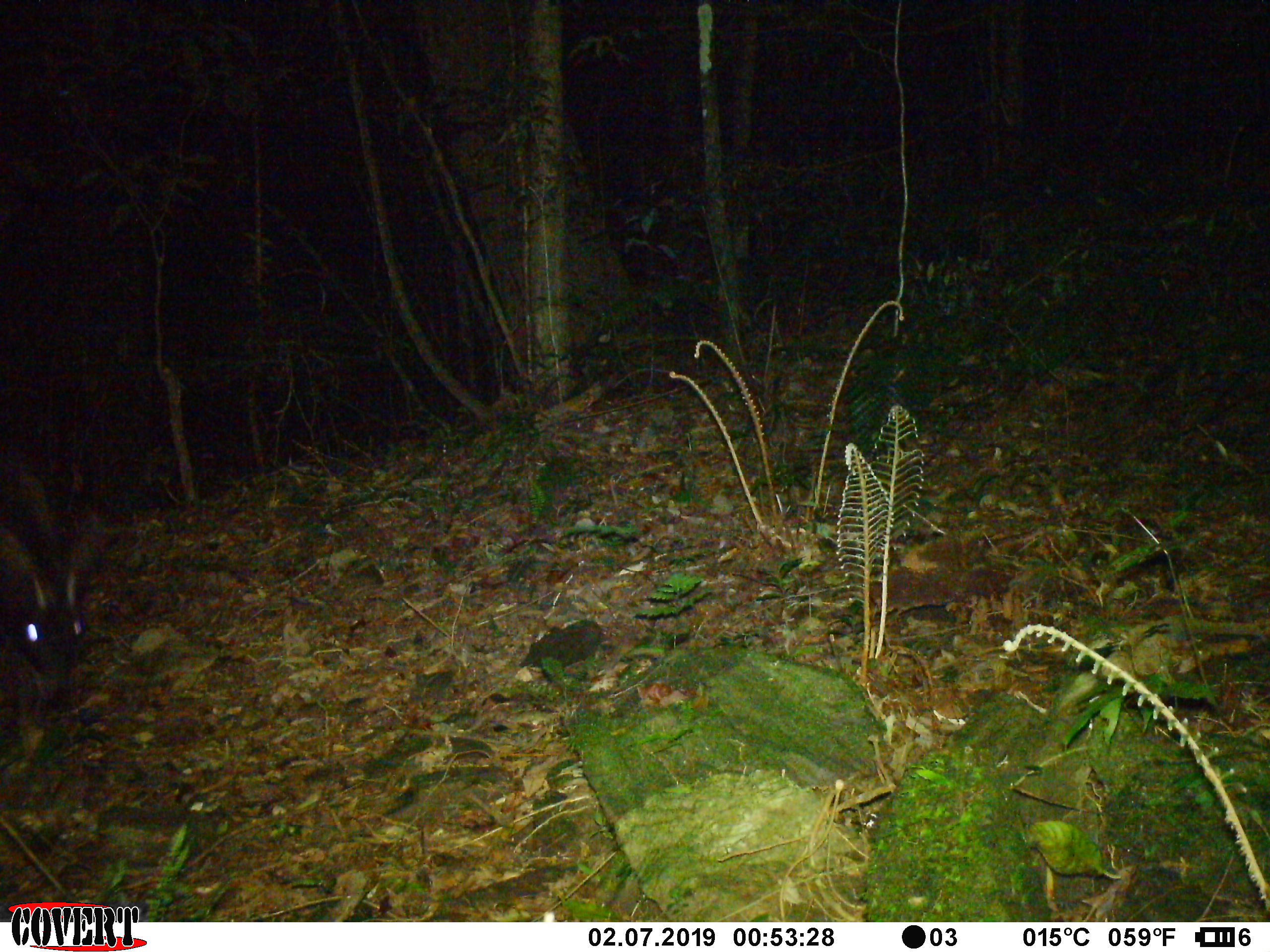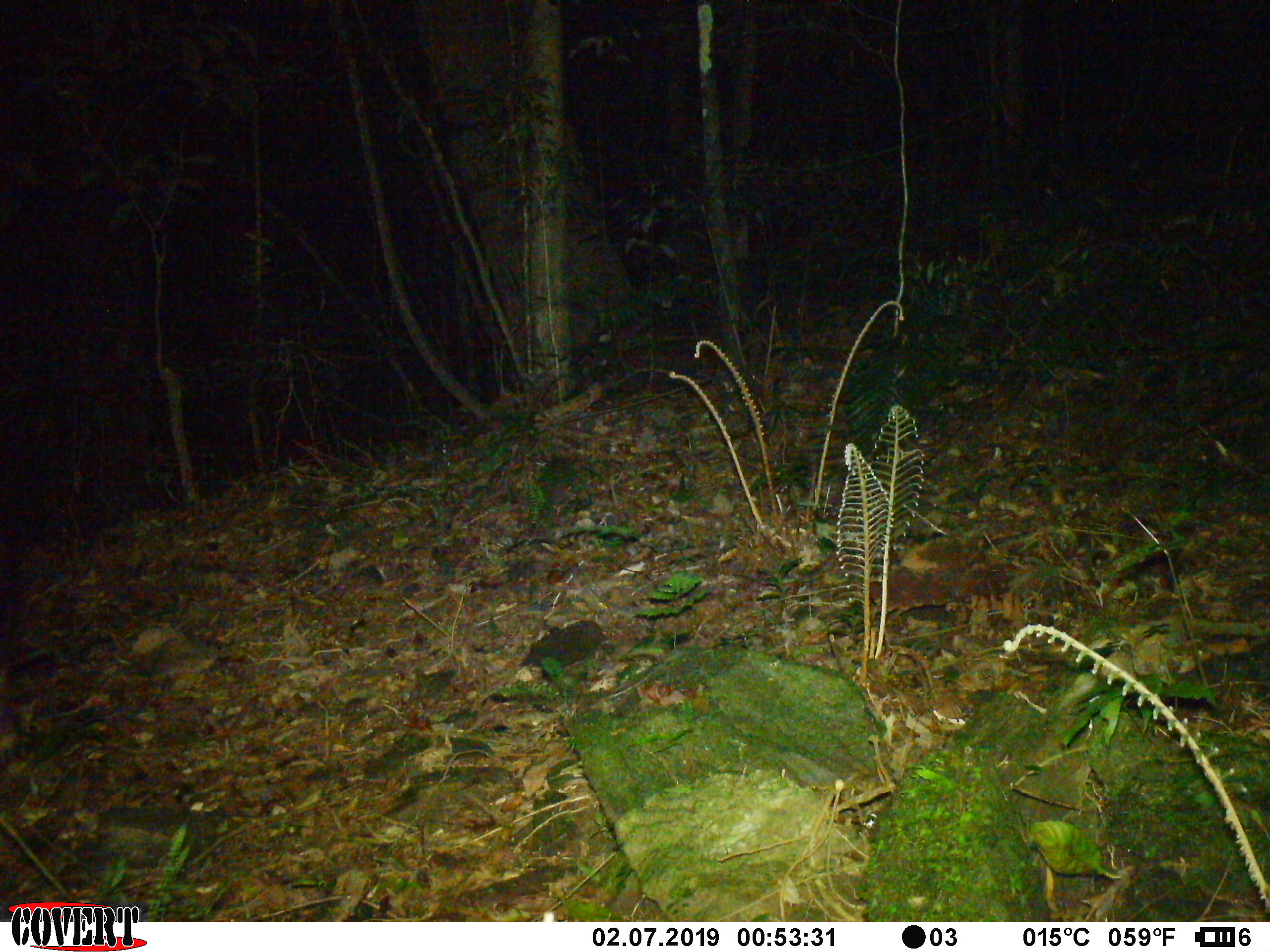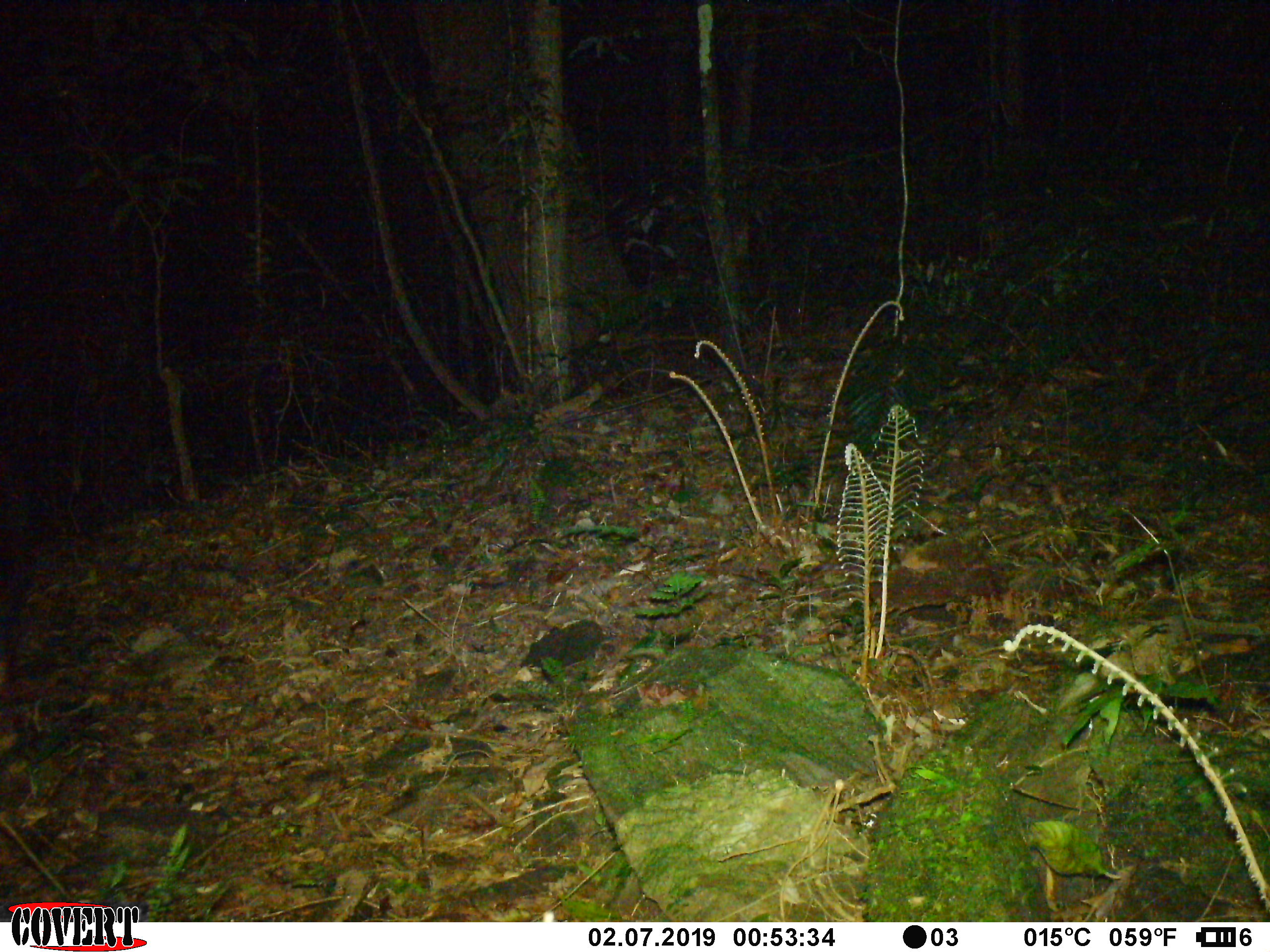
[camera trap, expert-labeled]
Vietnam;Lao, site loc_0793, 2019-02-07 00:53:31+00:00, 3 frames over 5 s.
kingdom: Animalia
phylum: Chordata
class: Mammalia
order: Artiodactyla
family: Bovidae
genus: Capricornis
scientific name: Capricornis sumatraensis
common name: chinese serow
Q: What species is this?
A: Chinese serow (Capricornis sumatraensis).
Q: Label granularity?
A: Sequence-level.